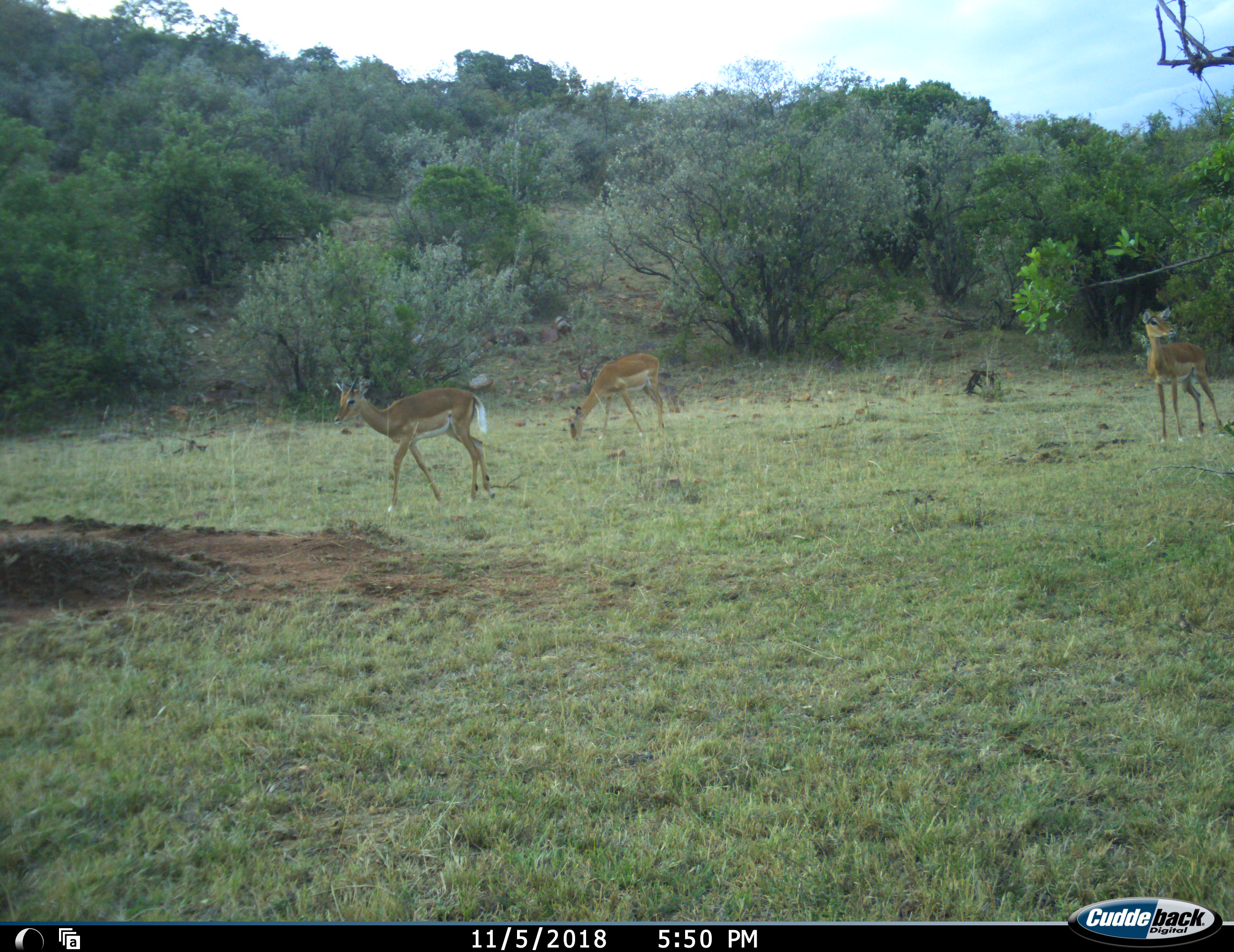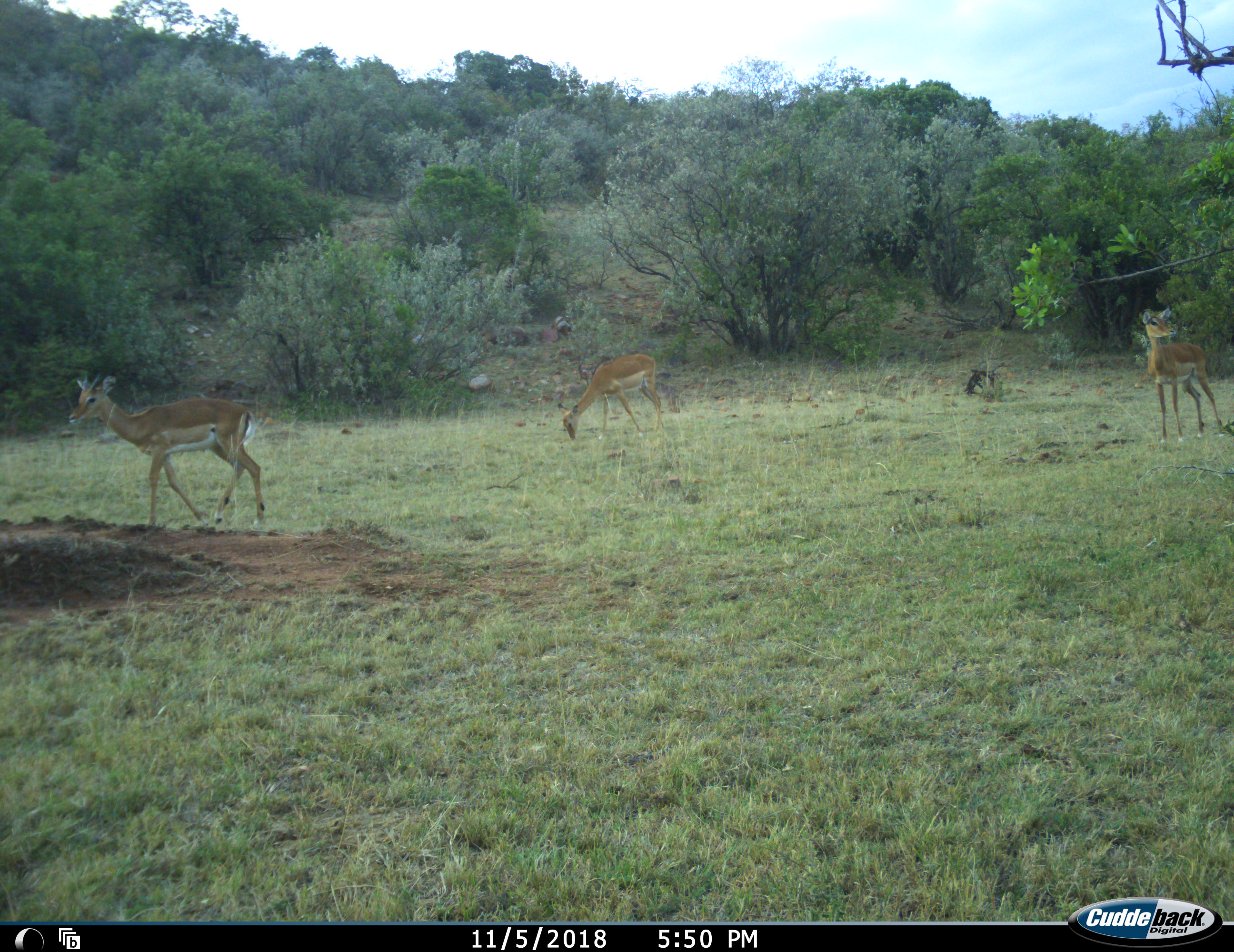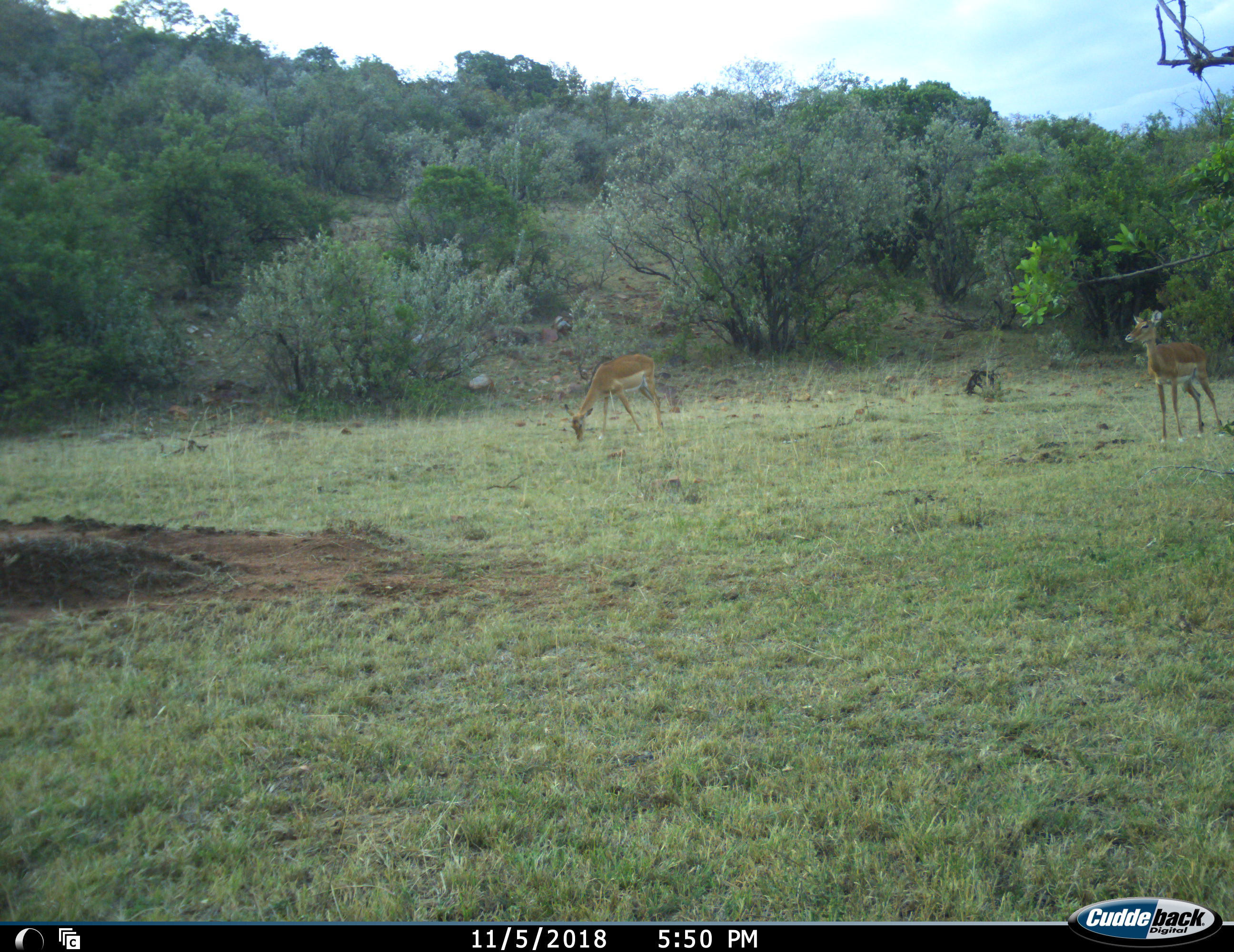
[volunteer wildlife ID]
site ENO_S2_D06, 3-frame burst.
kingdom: Animalia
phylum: Chordata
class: Mammalia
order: Artiodactyla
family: Bovidae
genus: Aepyceros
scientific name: Aepyceros melampus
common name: impala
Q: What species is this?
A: Impala (Aepyceros melampus).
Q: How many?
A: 3.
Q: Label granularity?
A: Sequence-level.